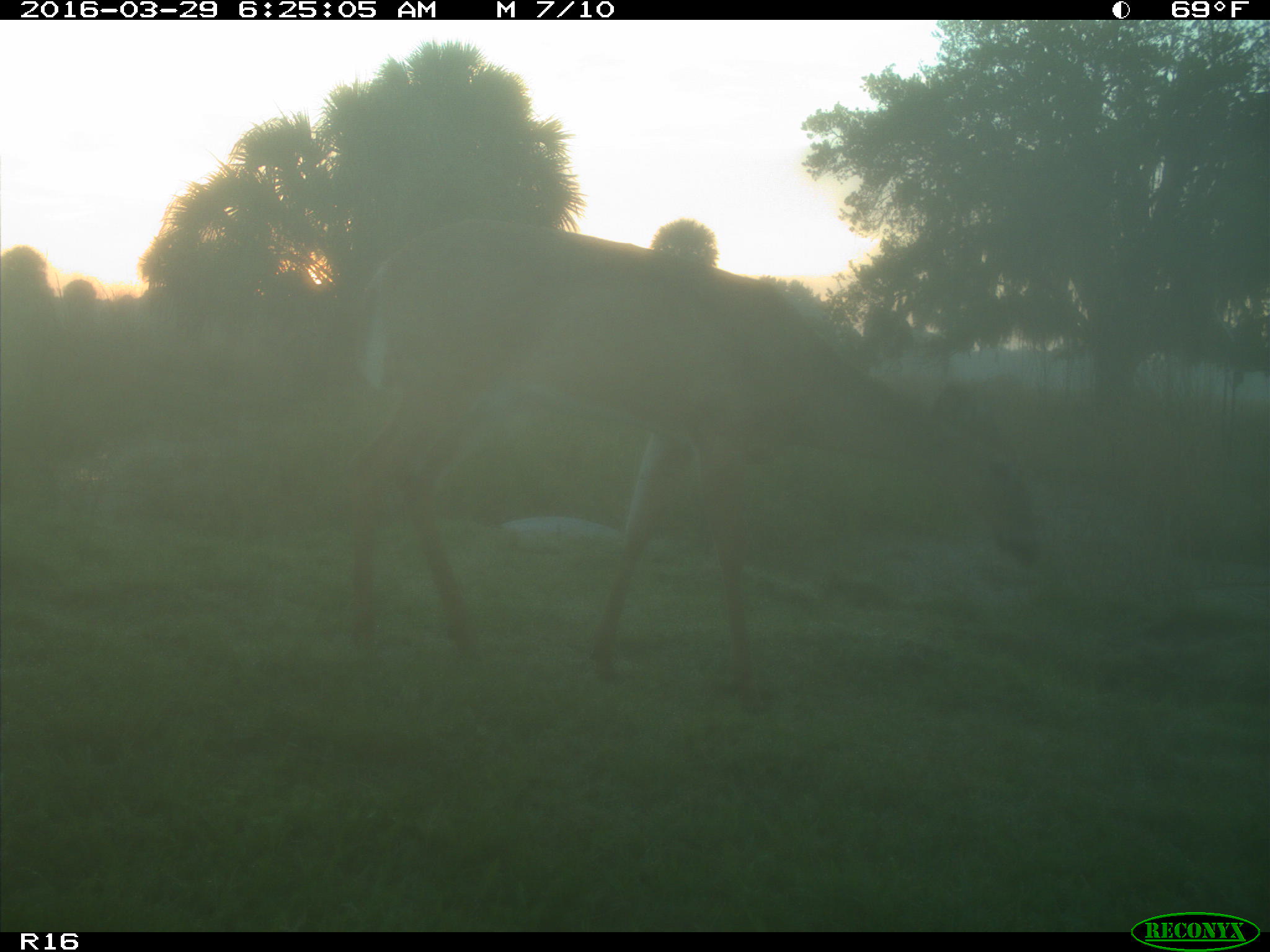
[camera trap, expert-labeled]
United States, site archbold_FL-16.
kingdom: Animalia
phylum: Chordata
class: Mammalia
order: Artiodactyla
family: Cervidae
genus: Odocoileus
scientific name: Odocoileus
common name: deer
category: unidentified deer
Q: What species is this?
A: Unidentified deer (deer) (Odocoileus).